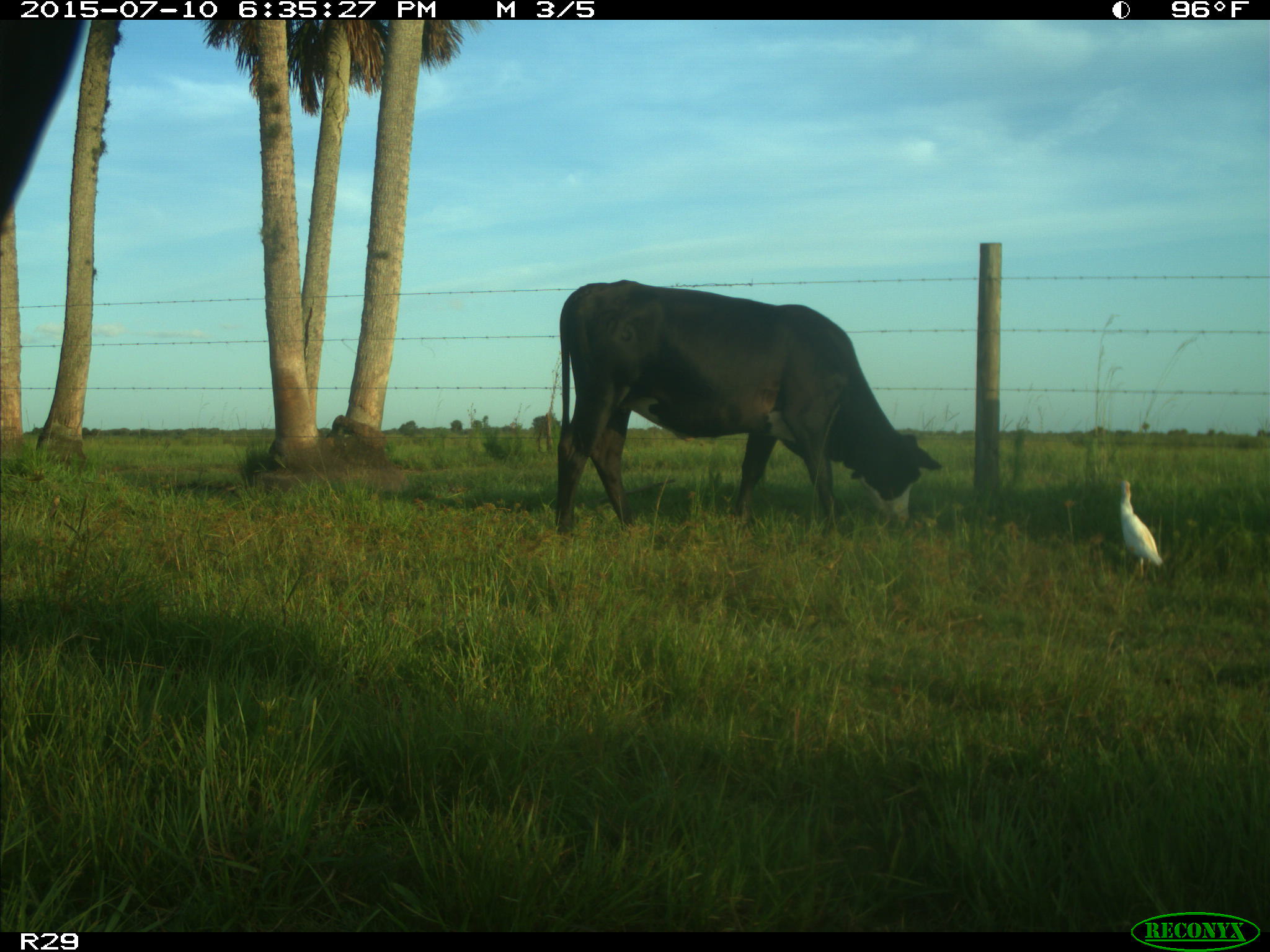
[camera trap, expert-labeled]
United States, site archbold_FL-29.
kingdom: Animalia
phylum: Chordata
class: Mammalia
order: Artiodactyla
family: Bovidae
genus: Bos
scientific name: Bos taurus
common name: domestic cow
Bos taurus (domestic cow).